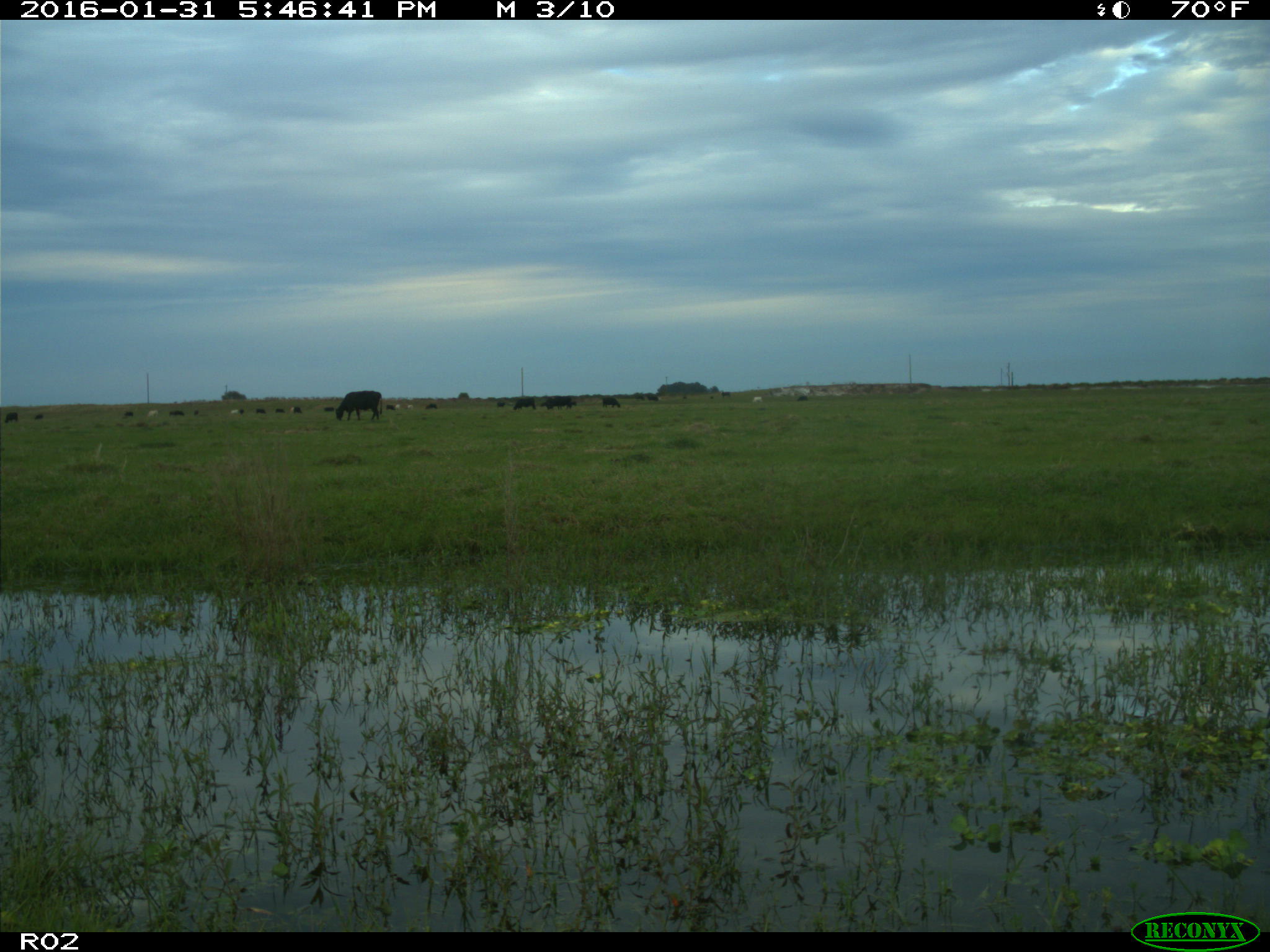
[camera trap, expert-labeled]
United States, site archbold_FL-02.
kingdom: Animalia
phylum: Chordata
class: Mammalia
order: Artiodactyla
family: Bovidae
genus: Bos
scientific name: Bos taurus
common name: domestic cow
Bos taurus (domestic cow).